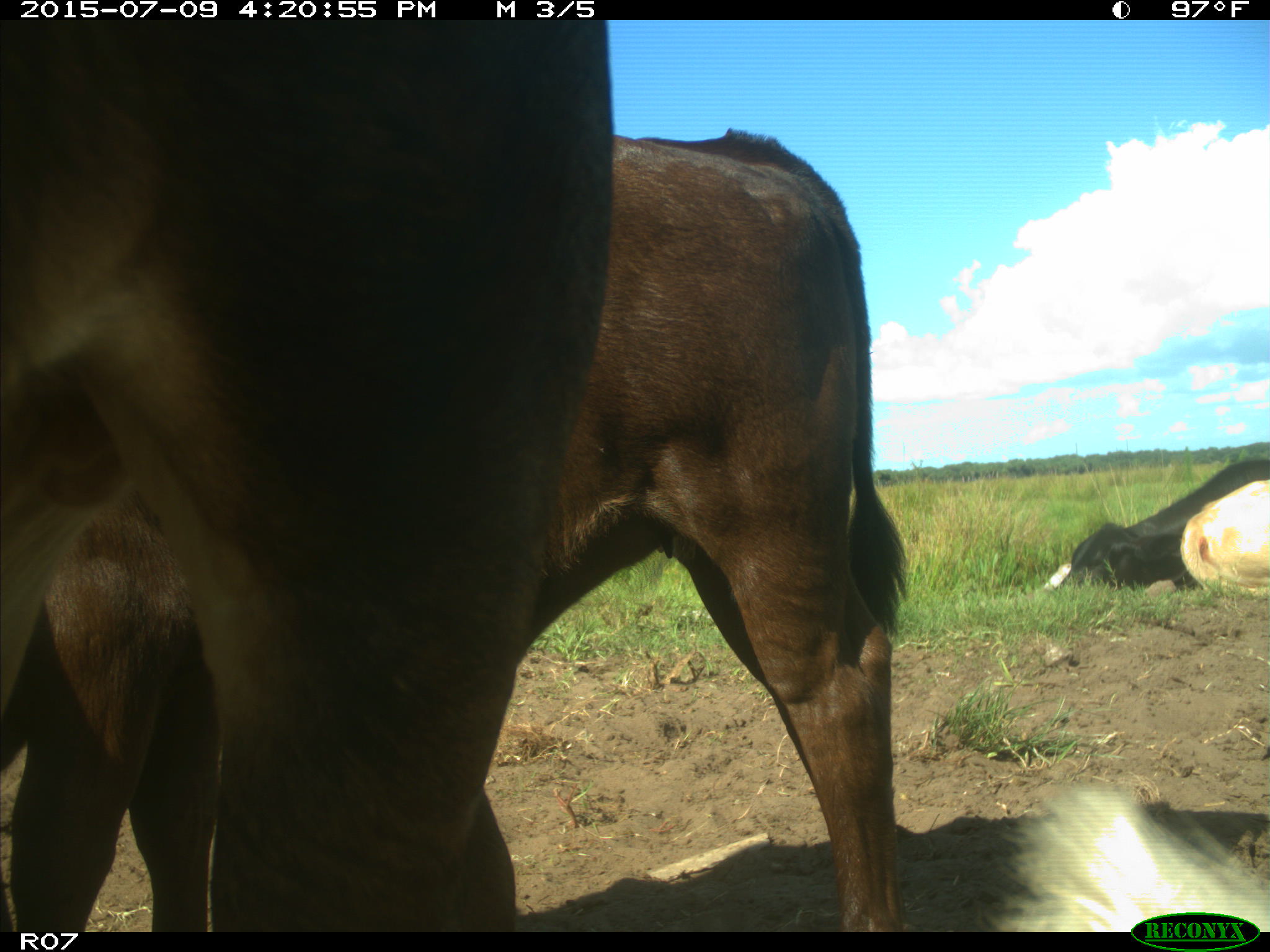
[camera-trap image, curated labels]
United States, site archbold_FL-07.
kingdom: Animalia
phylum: Chordata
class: Mammalia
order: Artiodactyla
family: Bovidae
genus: Bos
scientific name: Bos taurus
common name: domestic cow